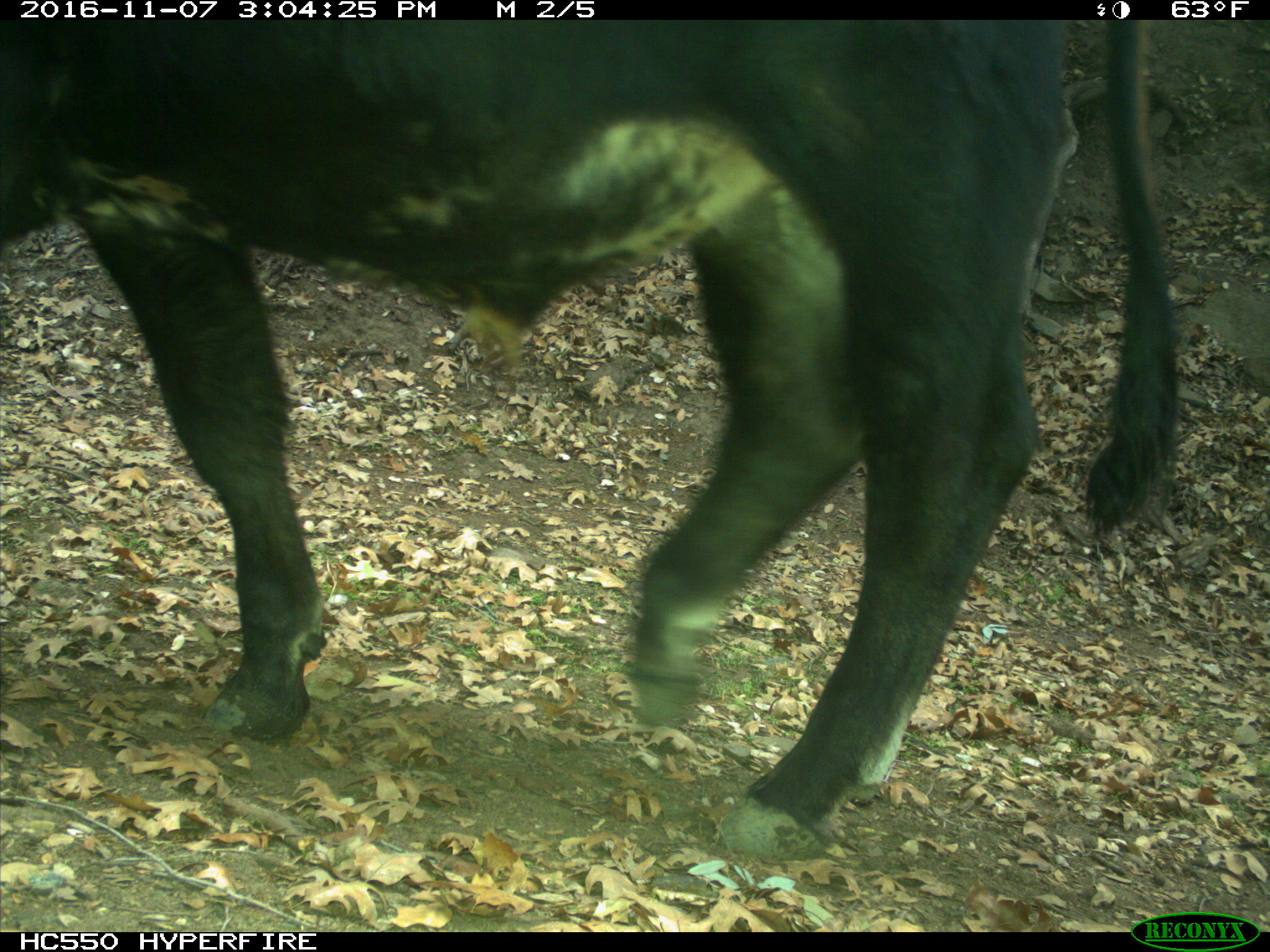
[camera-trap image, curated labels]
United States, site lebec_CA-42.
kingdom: Animalia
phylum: Chordata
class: Mammalia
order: Artiodactyla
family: Bovidae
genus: Bos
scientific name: Bos taurus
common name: domestic cow